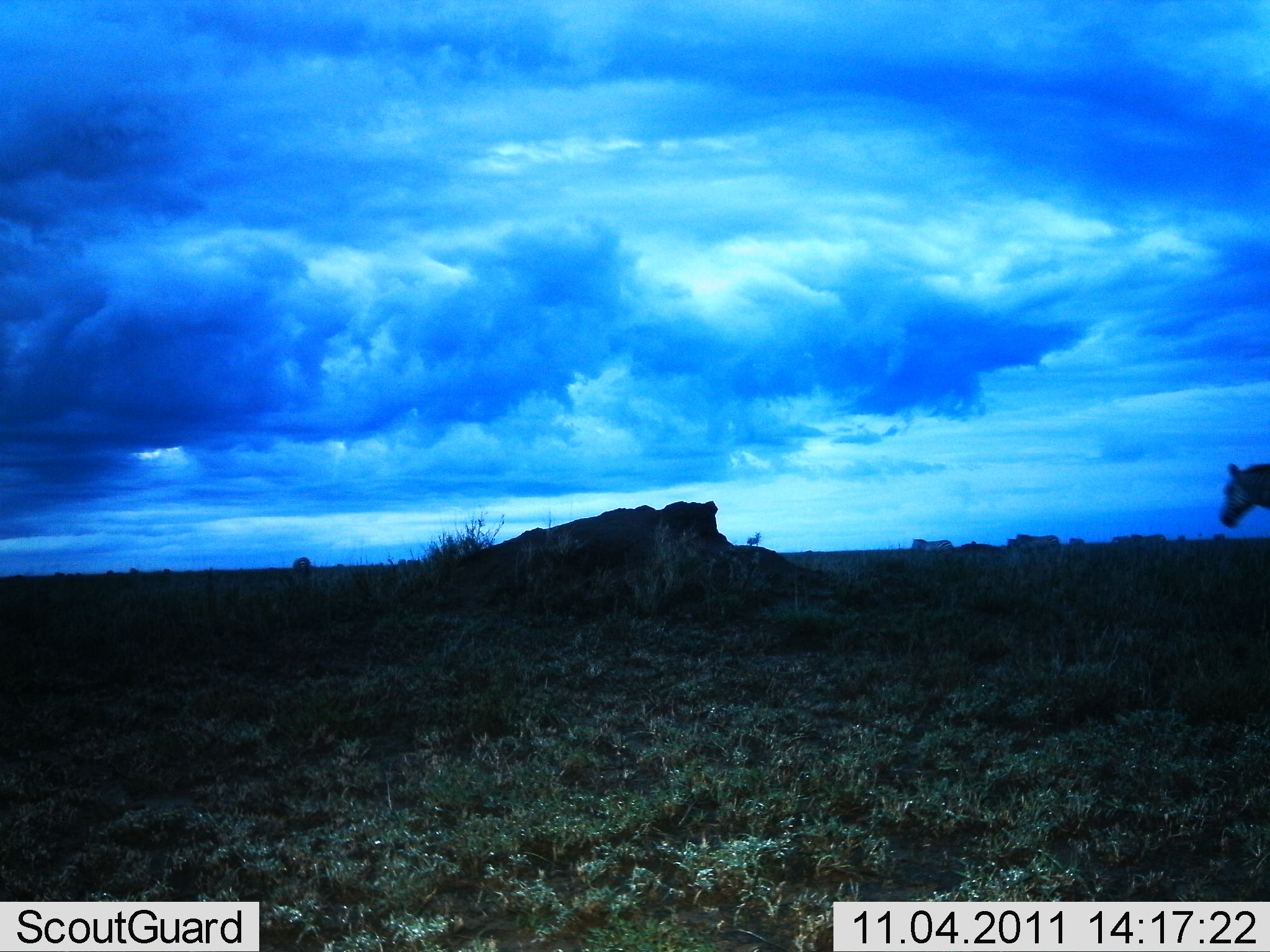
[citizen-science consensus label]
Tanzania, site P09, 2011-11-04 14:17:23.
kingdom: Animalia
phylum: Chordata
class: Mammalia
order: Perissodactyla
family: Equidae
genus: Equus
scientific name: Equus quagga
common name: plains zebra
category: zebra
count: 1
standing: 57%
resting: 0%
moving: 43%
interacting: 0%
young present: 0%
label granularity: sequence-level